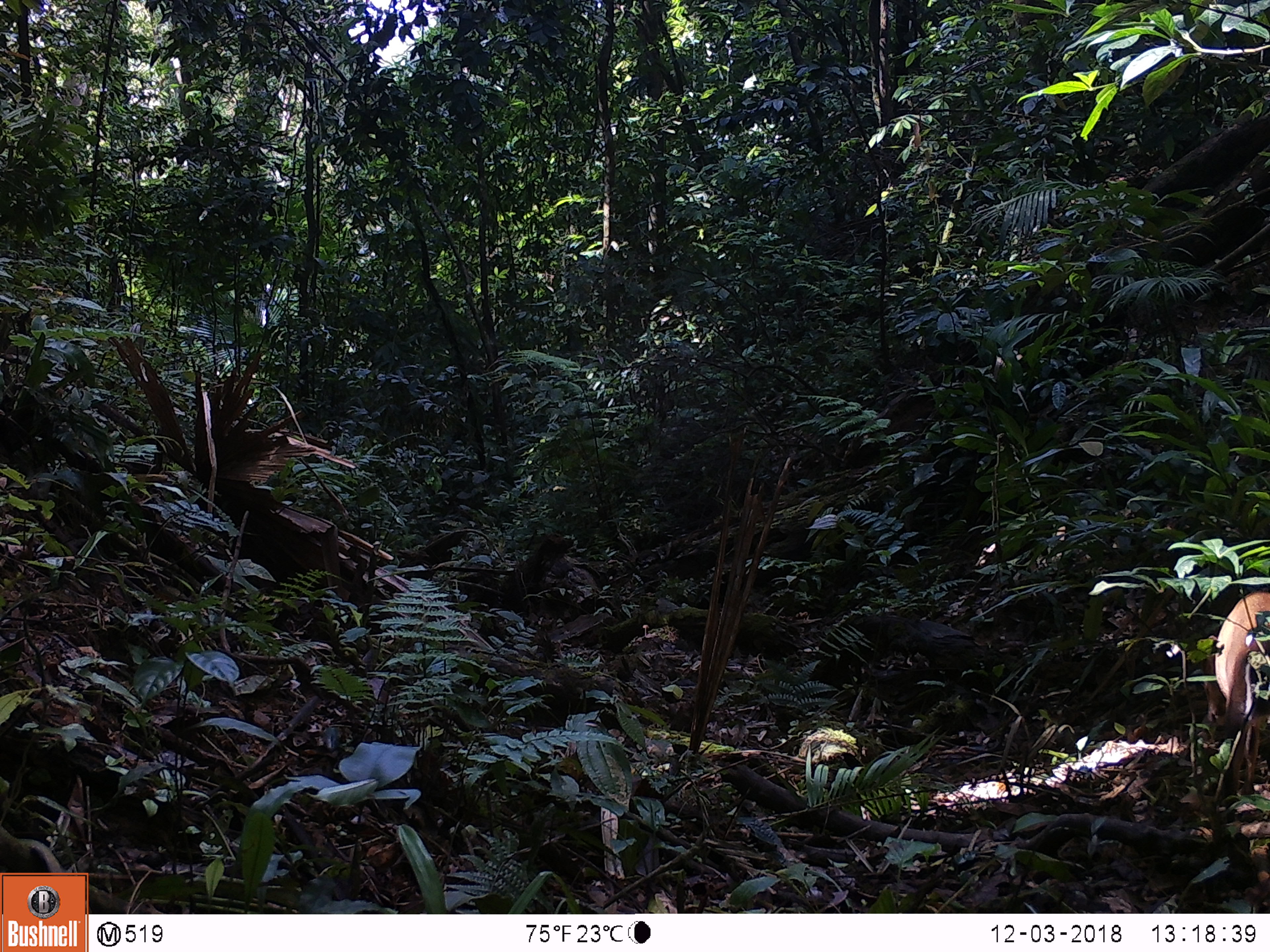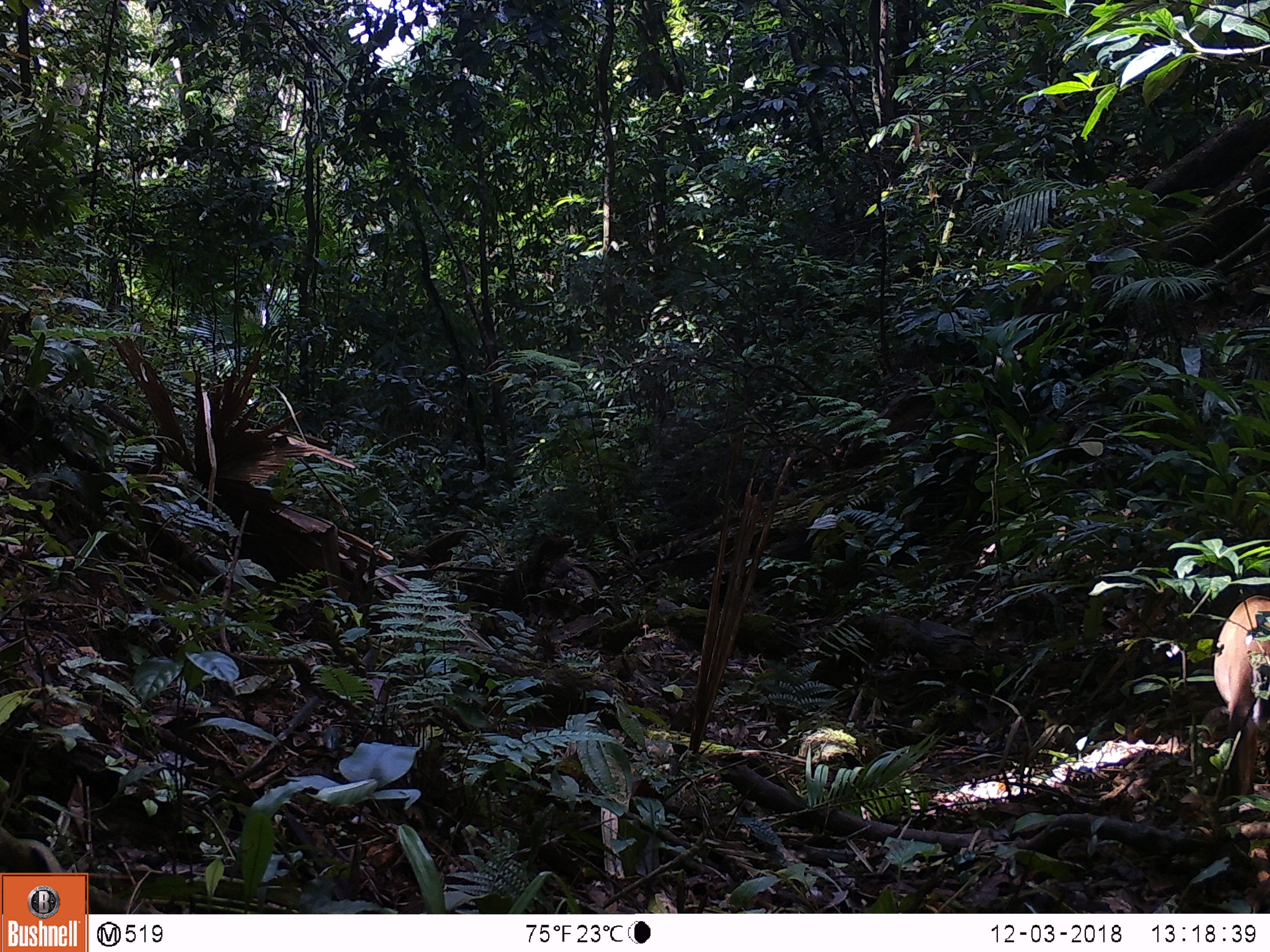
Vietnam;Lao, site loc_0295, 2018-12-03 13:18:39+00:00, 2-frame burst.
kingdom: Animalia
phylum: Chordata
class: Mammalia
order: Artiodactyla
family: Cervidae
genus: Muntiacus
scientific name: Muntiacus rooseveltorum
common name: roosevelt's muntjac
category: roosevelts muntjac group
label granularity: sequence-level